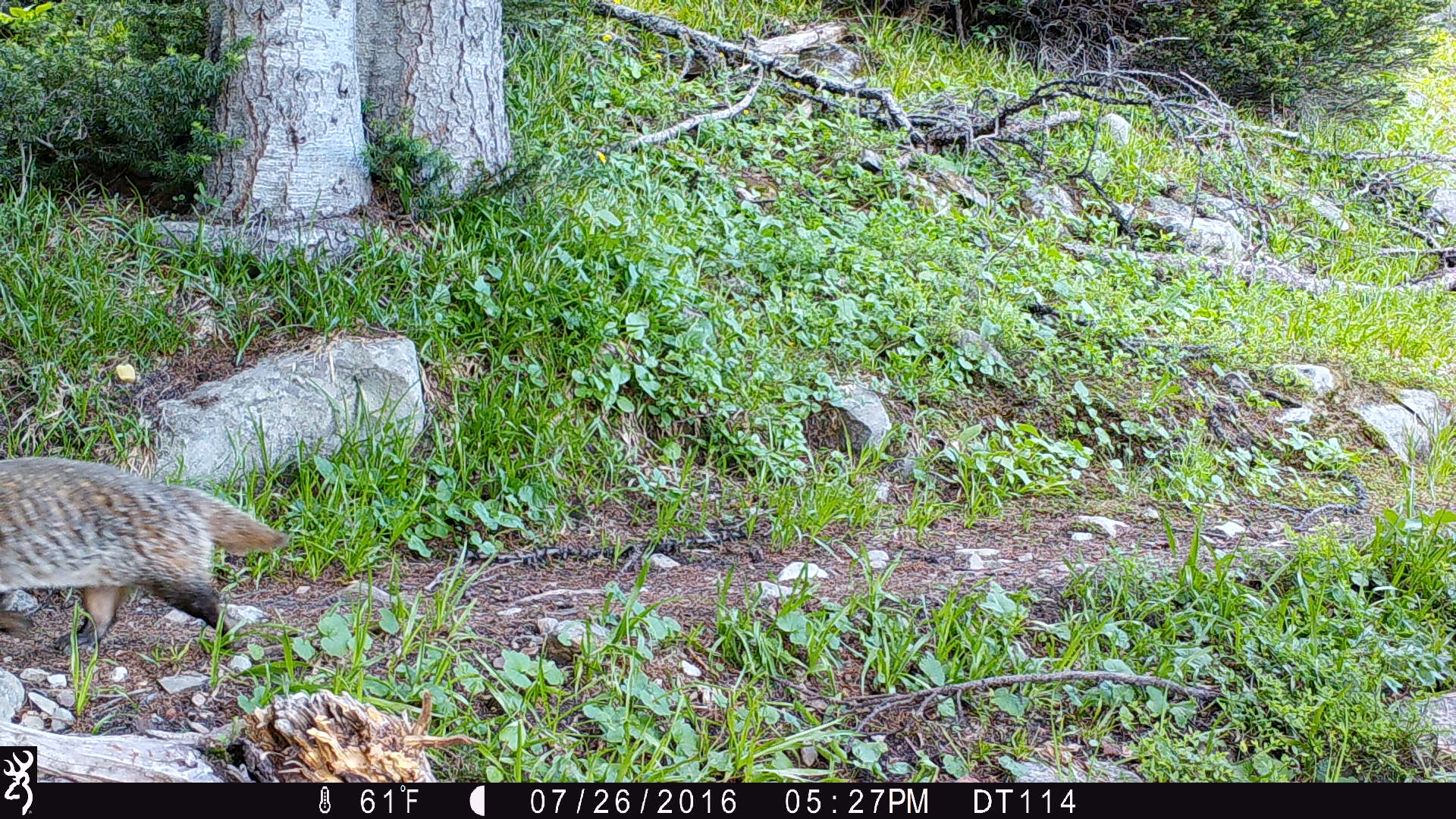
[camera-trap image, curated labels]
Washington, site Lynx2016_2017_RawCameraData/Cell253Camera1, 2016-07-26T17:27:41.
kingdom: Animalia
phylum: Chordata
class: Mammalia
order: Carnivora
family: Mustelidae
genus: Taxidea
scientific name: Taxidea taxus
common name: american badger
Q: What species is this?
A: Taxidea taxus (american badger).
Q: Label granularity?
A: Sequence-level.